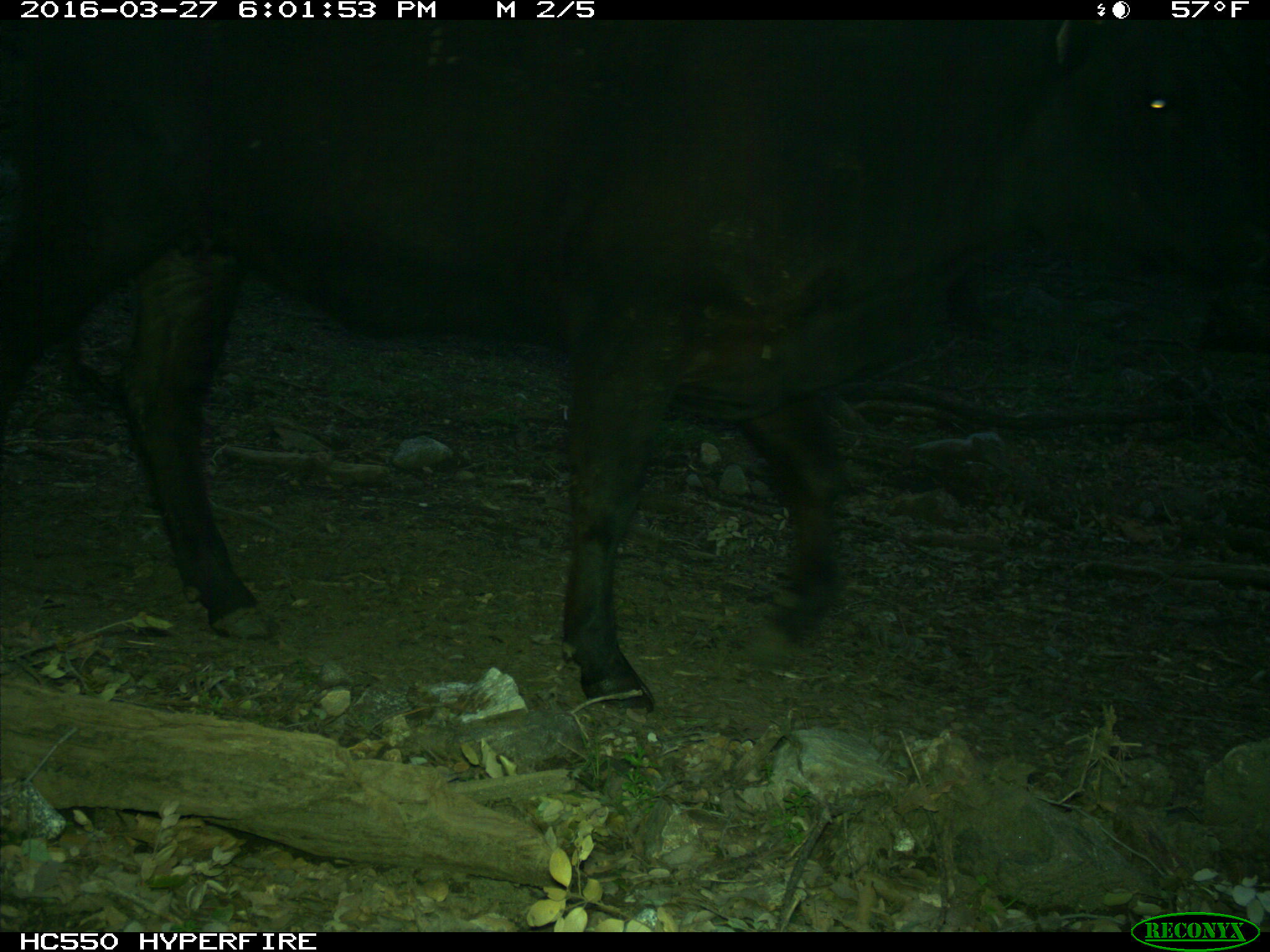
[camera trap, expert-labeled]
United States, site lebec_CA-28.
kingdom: Animalia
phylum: Chordata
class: Mammalia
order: Artiodactyla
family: Bovidae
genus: Bos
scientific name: Bos taurus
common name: domestic cow